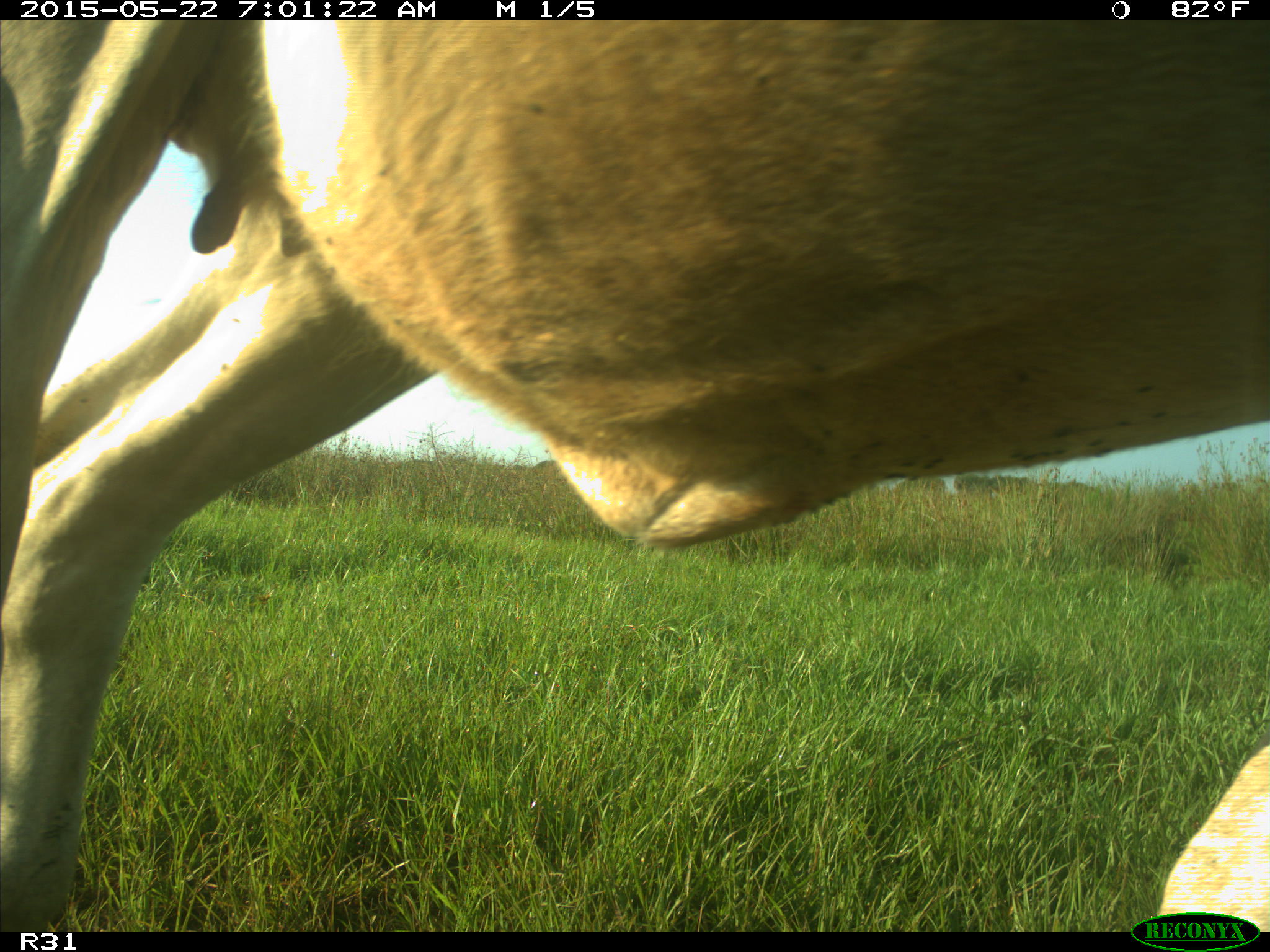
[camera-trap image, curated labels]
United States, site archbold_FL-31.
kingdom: Animalia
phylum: Chordata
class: Mammalia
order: Artiodactyla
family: Bovidae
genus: Bos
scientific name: Bos taurus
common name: domestic cow